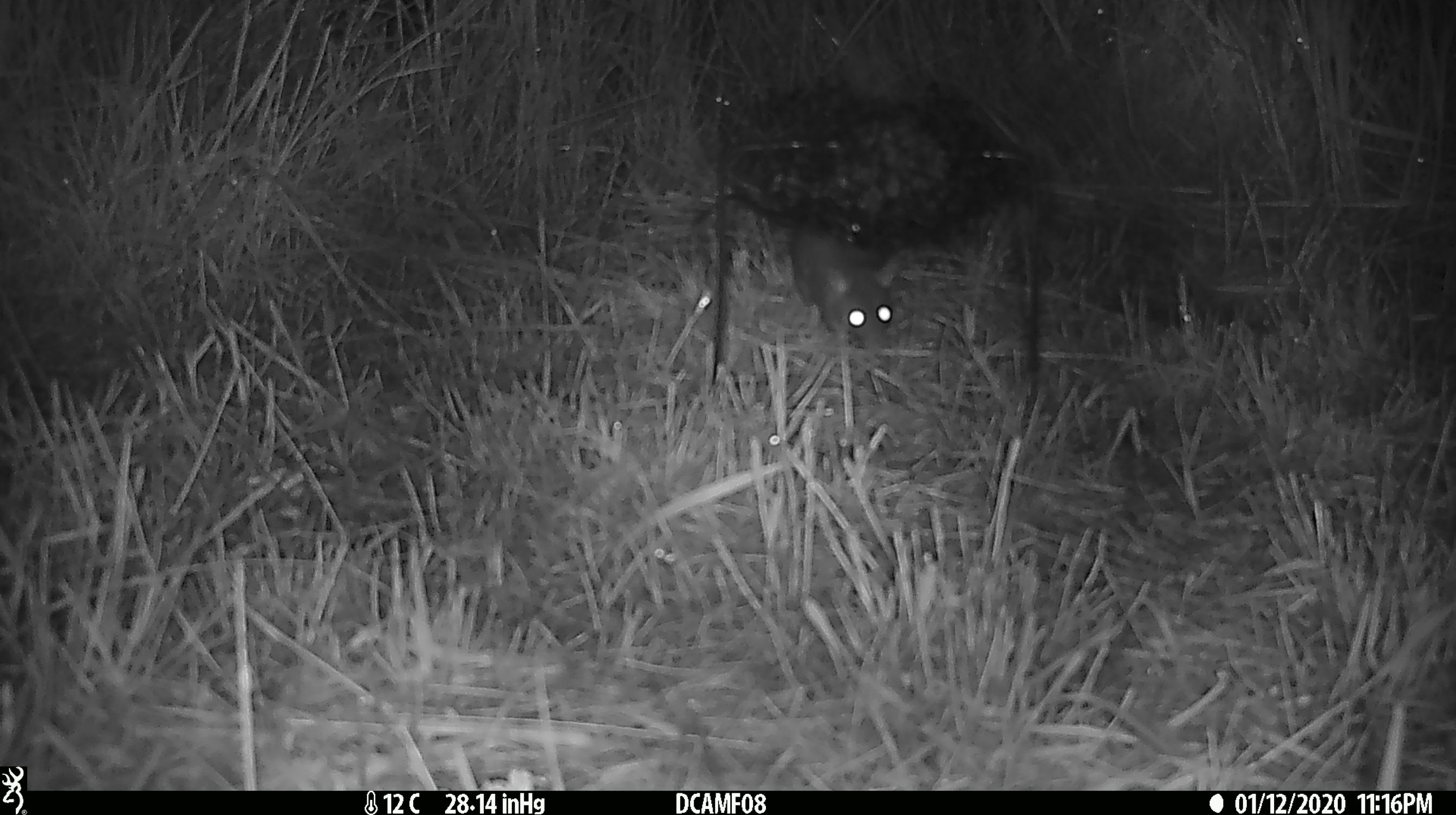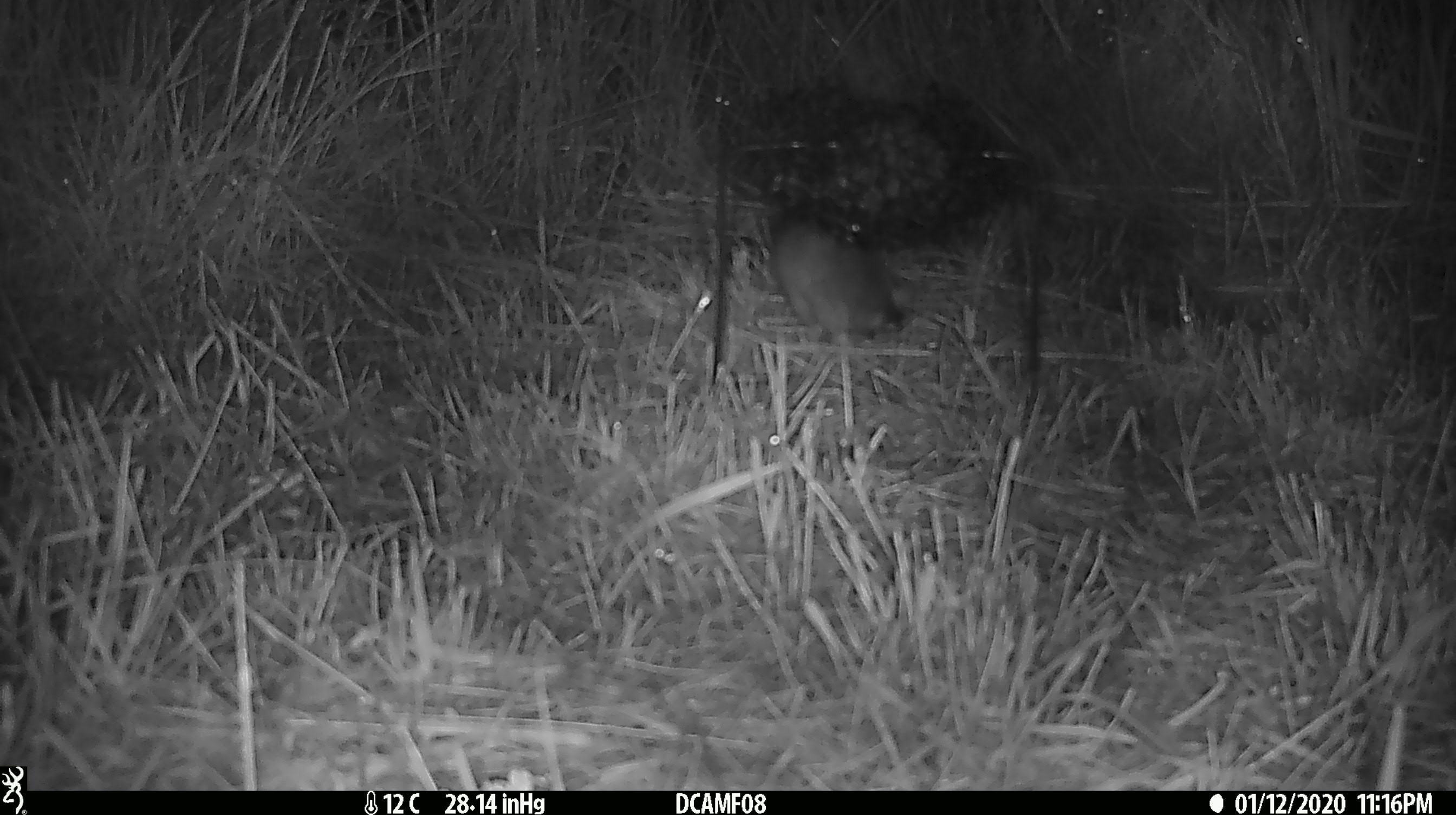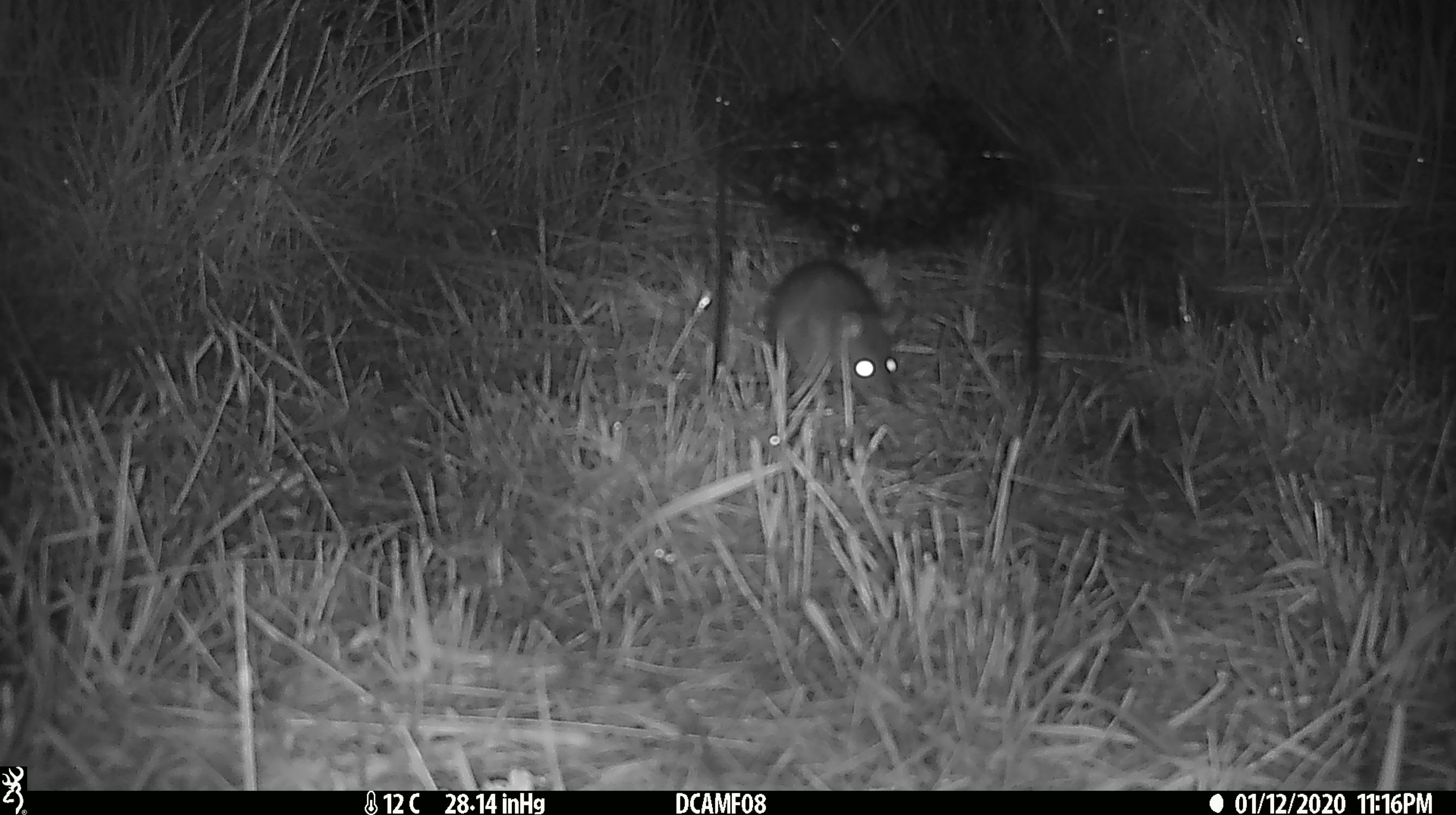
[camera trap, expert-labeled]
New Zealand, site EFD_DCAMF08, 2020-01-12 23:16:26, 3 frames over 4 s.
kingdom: Animalia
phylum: Chordata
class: Mammalia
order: Rodentia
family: Muridae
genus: Rattus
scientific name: Rattus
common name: rat